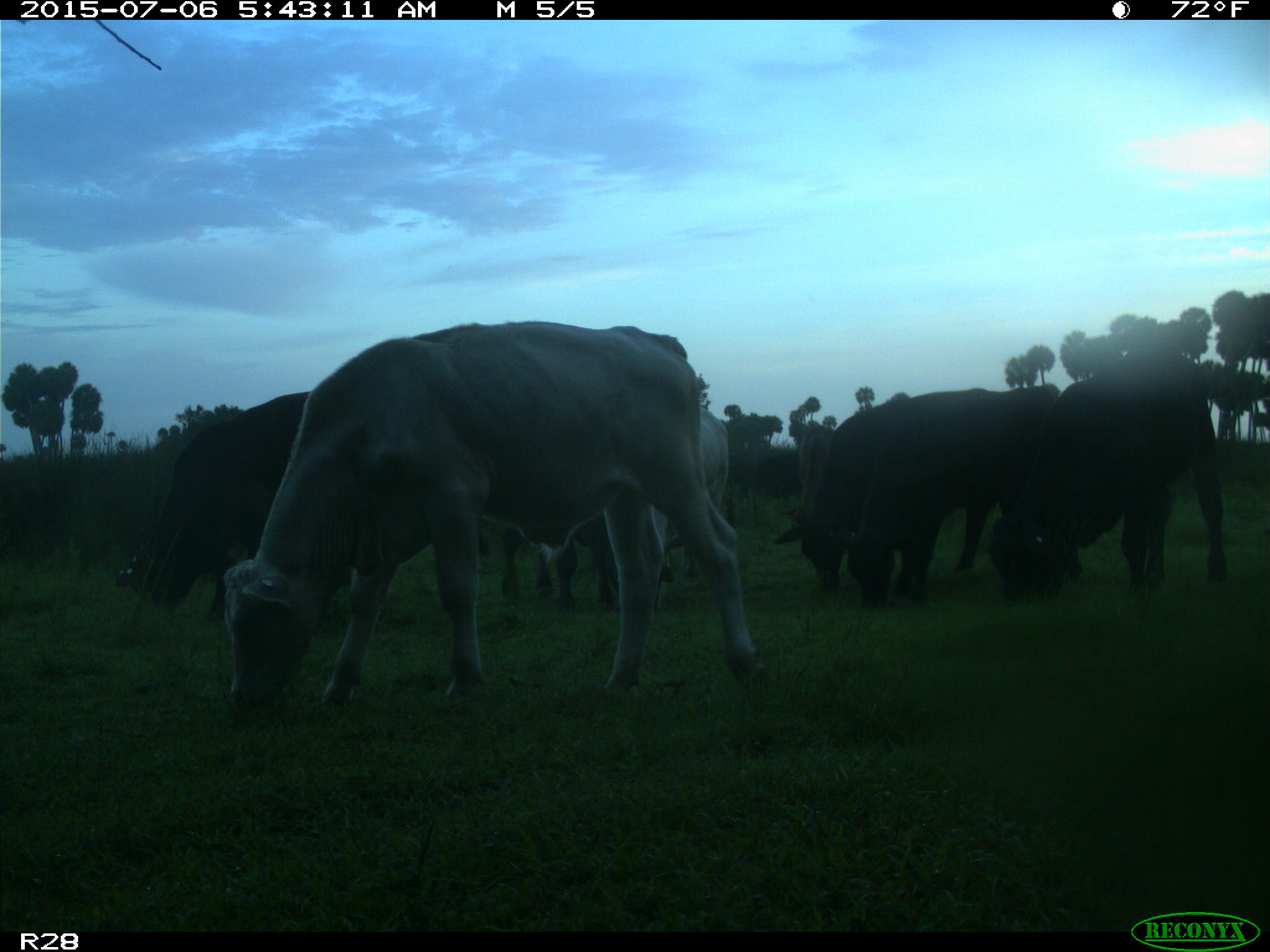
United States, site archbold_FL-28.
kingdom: Animalia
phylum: Chordata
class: Mammalia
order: Artiodactyla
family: Bovidae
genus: Bos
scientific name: Bos taurus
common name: domestic cow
Bos taurus (domestic cow).